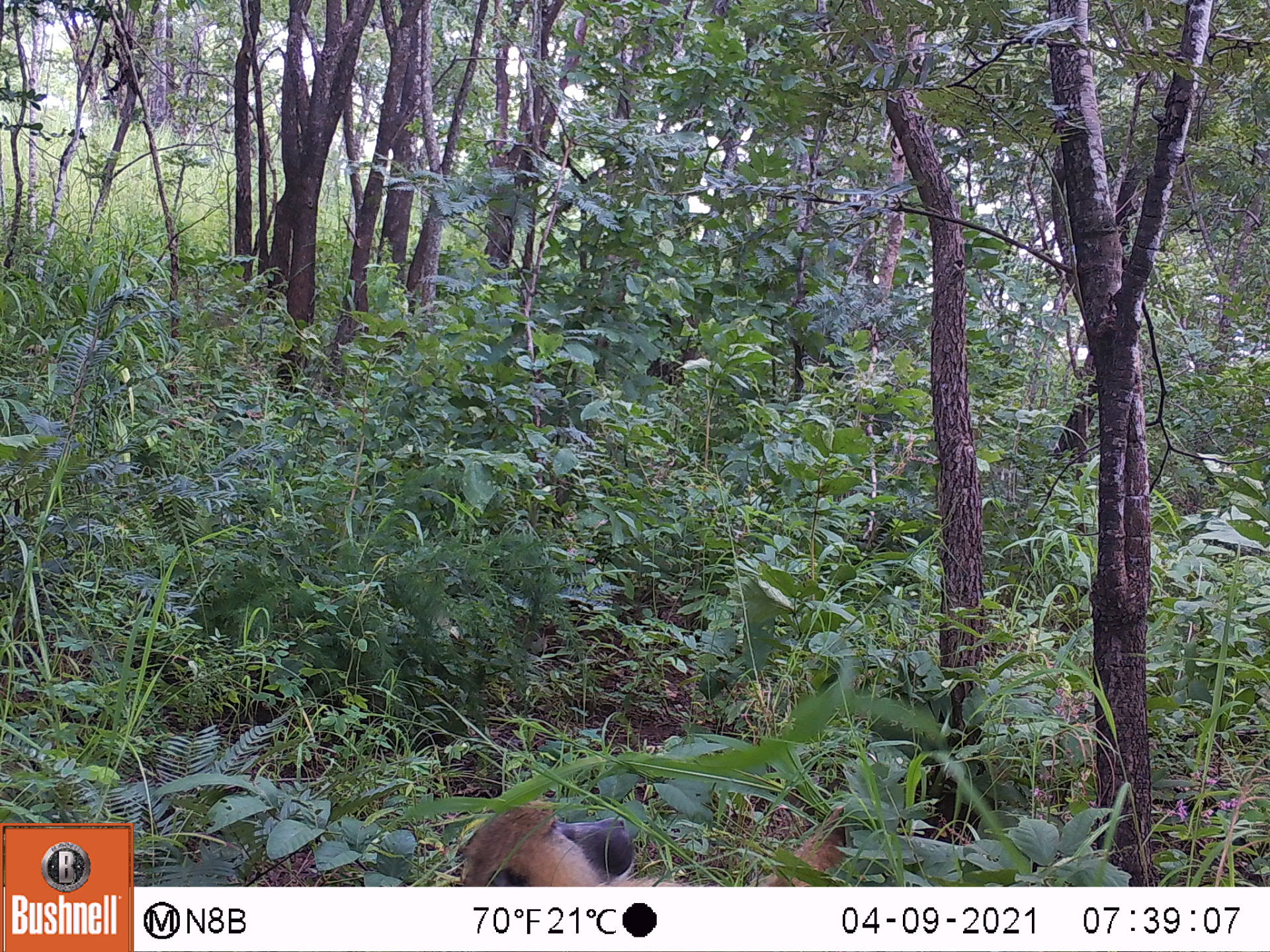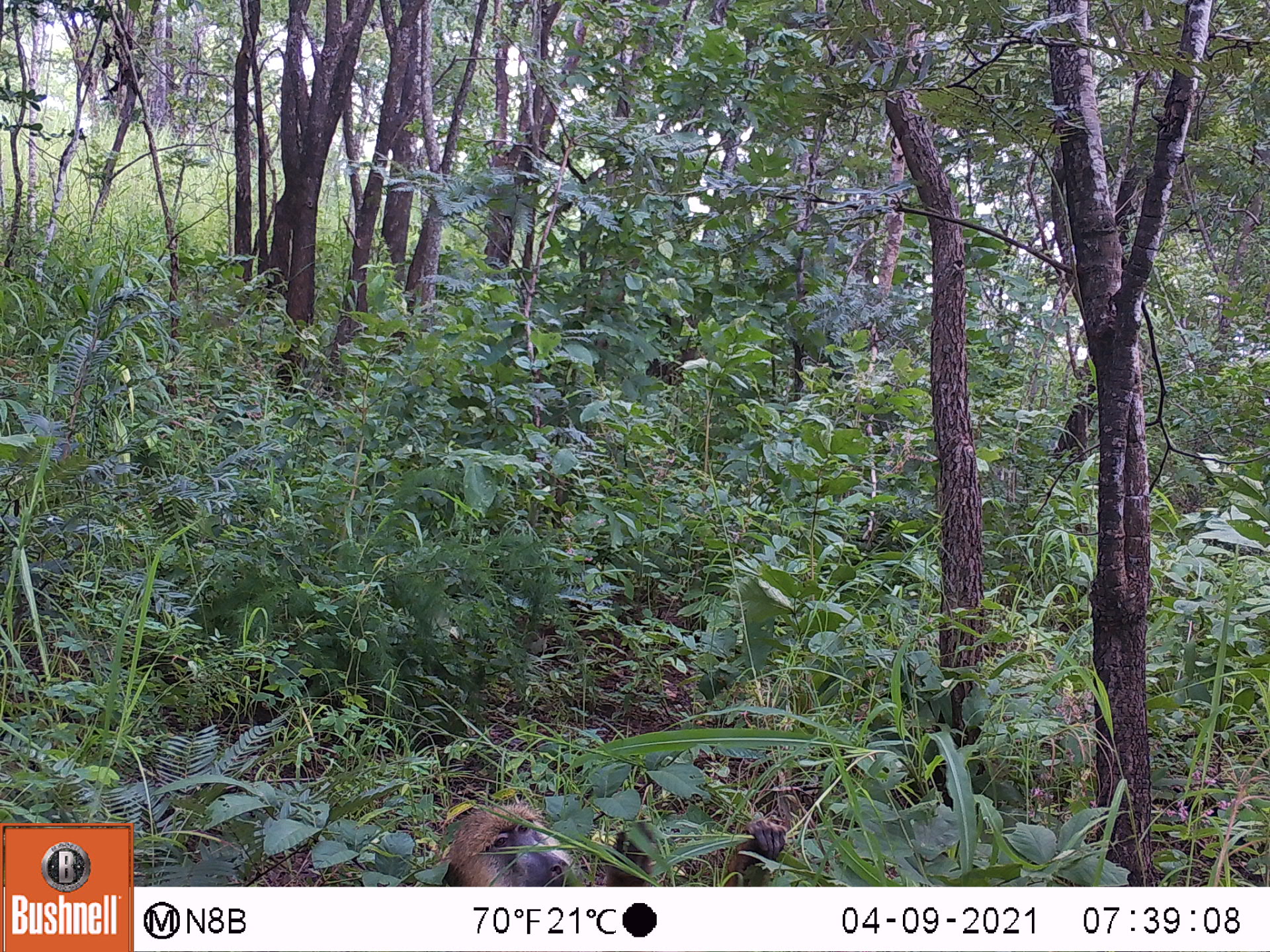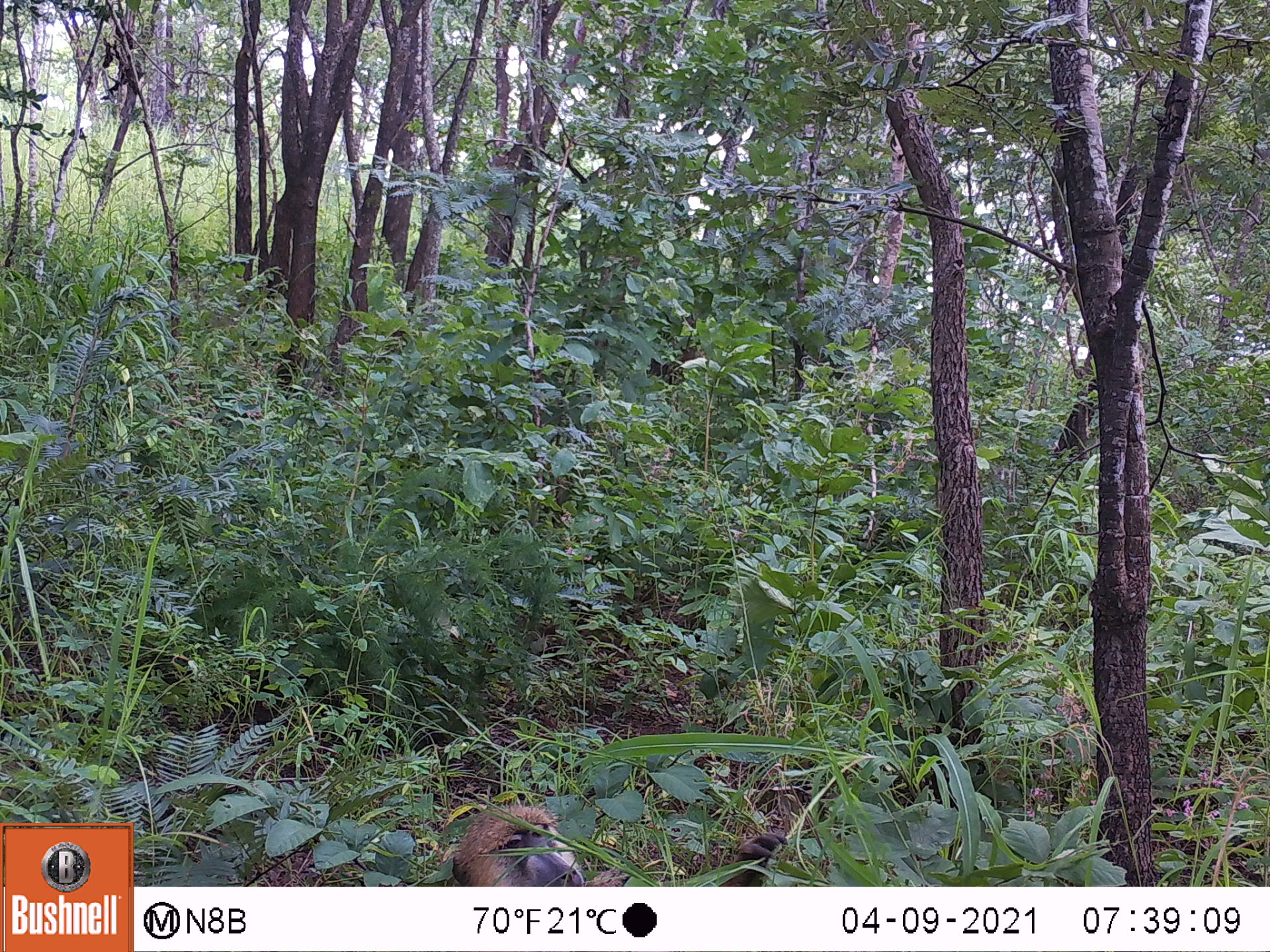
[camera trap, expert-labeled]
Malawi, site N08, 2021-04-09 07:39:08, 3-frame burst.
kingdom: Animalia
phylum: Chordata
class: Mammalia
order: Primates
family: Cercopithecidae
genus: Papio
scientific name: Papio cynocephalus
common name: yellow baboon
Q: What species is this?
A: Yellow baboon (Papio cynocephalus).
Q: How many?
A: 1.